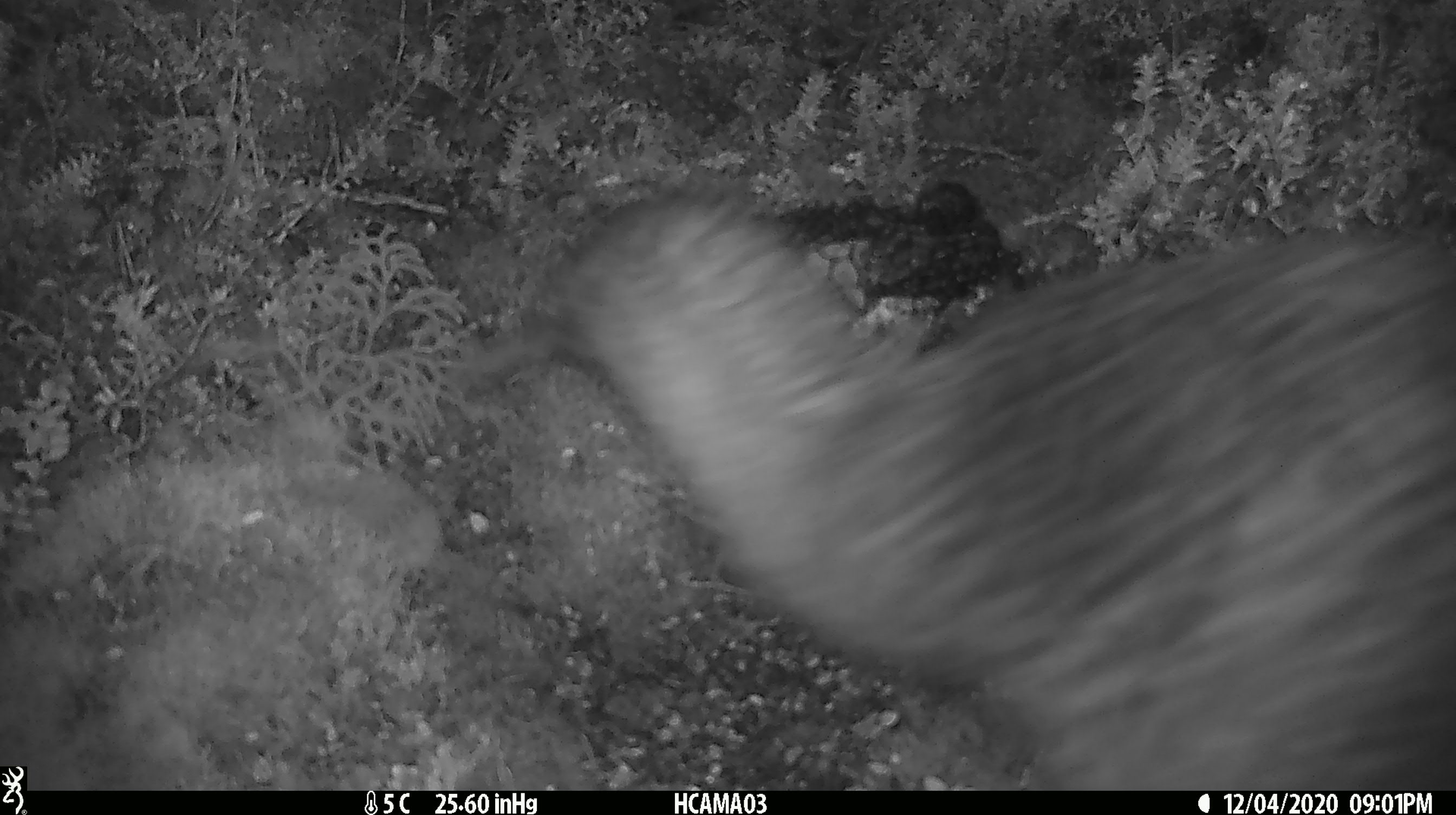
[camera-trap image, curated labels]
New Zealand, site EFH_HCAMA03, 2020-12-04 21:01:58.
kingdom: Animalia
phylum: Chordata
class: Aves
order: Apterygiformes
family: Apterygidae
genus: Apteryx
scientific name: Apteryx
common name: kiwi